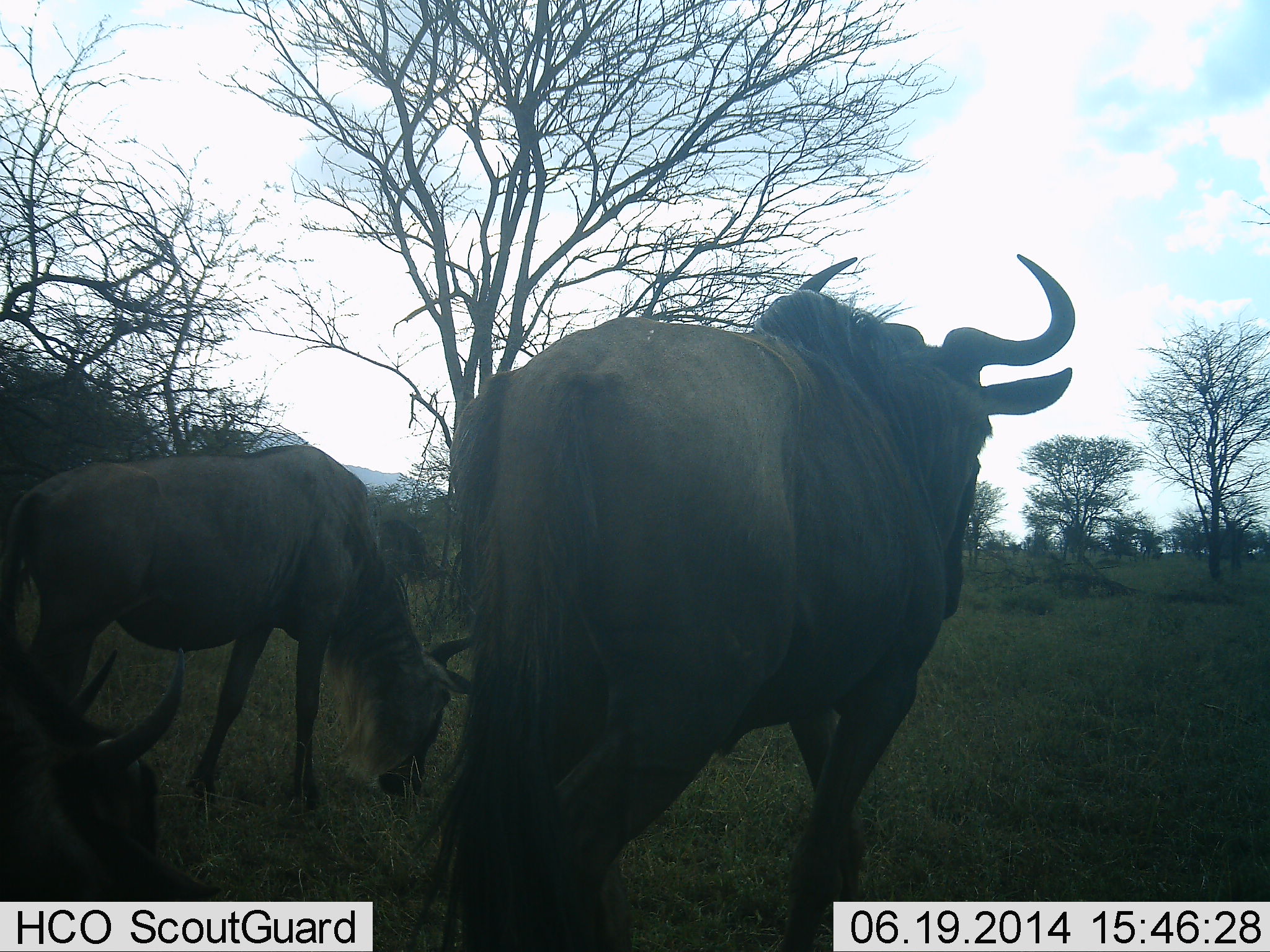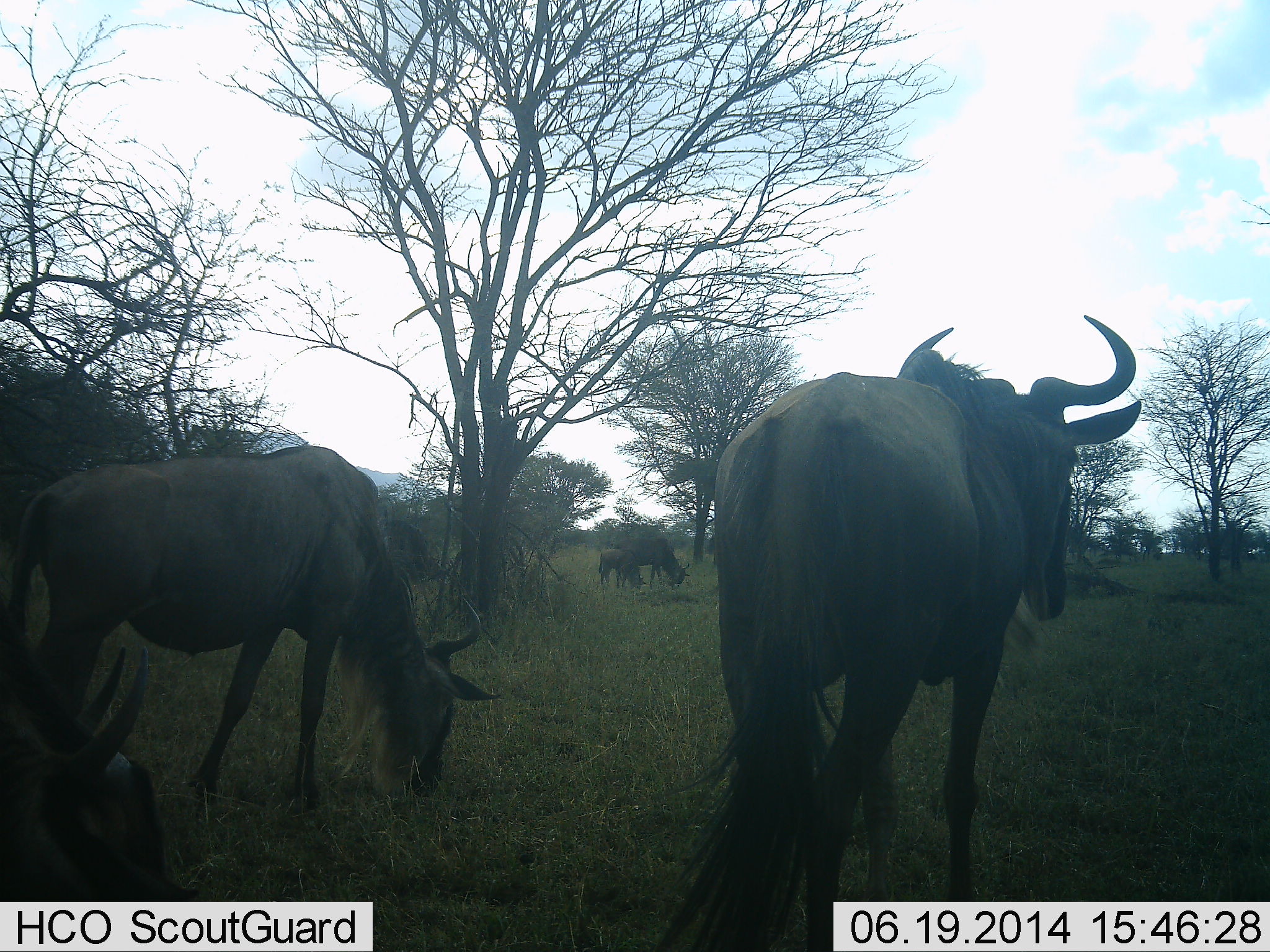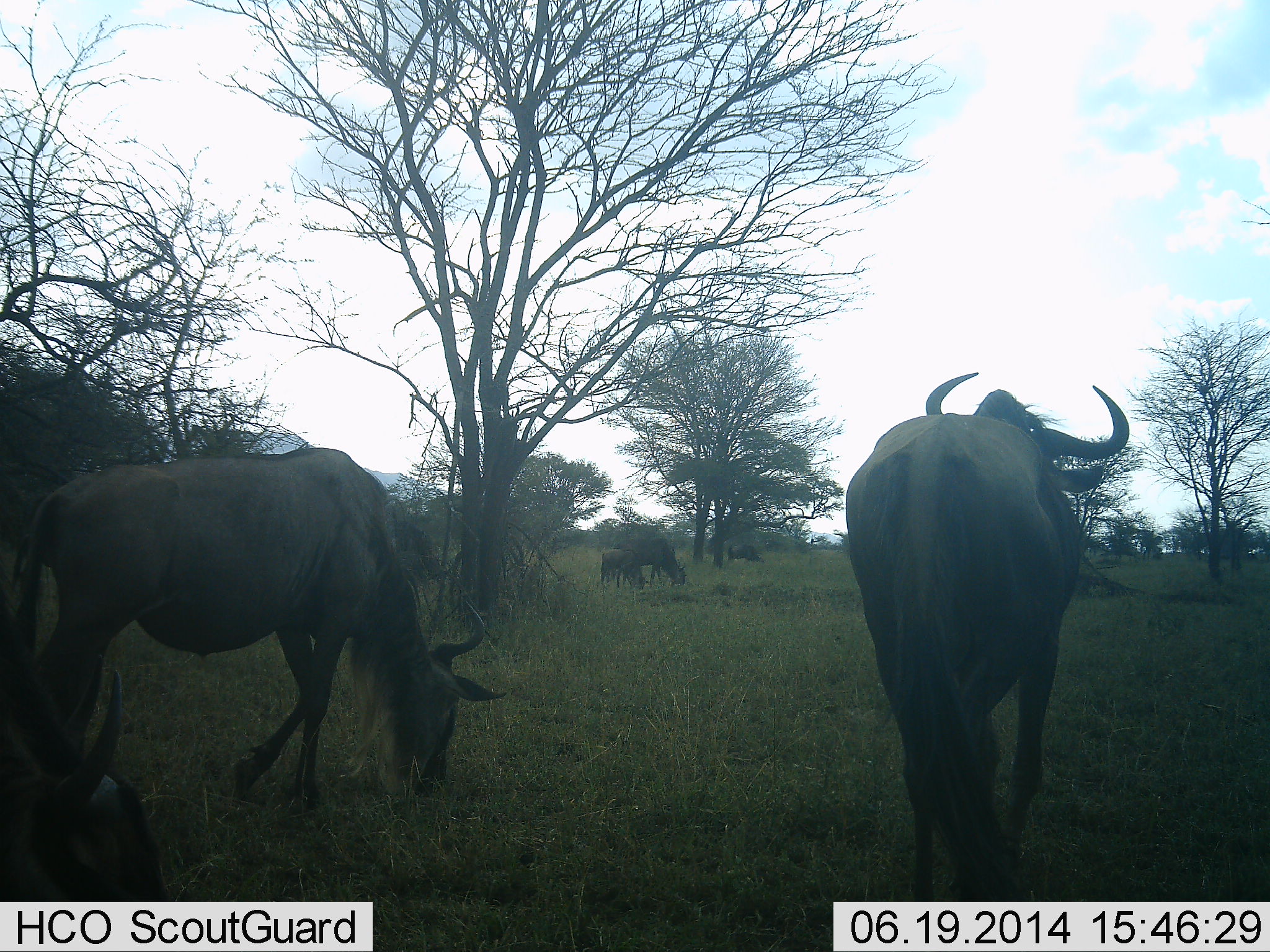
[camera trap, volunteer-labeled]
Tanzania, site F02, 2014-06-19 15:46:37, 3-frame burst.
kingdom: Animalia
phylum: Chordata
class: Mammalia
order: Artiodactyla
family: Bovidae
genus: Connochaetes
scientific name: Connochaetes taurinus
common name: blue wildebeest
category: wildebeest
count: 5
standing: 50%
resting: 0%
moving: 80%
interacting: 0%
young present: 60%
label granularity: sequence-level